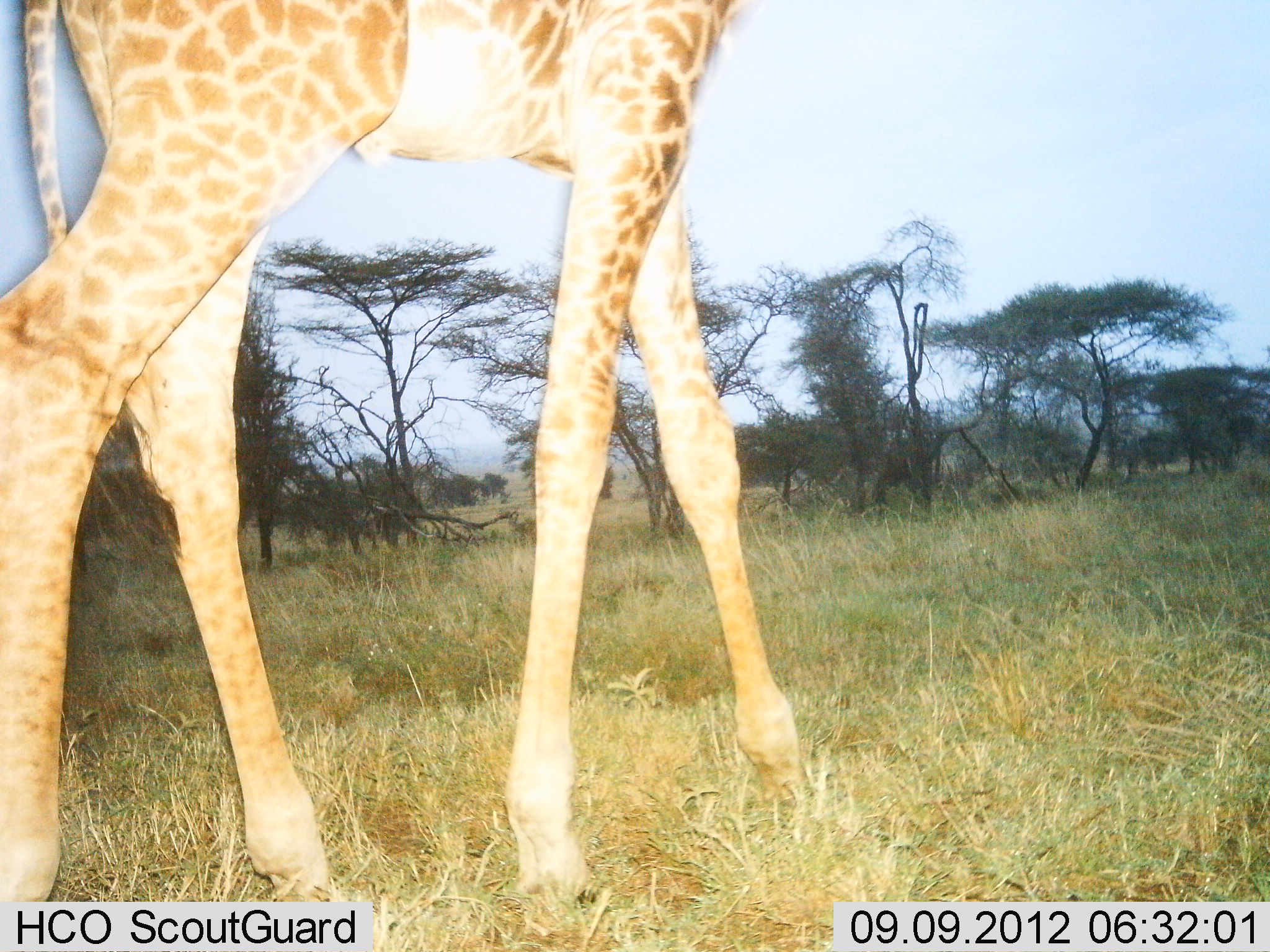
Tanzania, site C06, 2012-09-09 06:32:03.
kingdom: Animalia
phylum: Chordata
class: Mammalia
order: Artiodactyla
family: Giraffidae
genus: Giraffa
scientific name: Giraffa camelopardalis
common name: giraffe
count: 1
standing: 20%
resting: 0%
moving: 80%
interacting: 0%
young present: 0%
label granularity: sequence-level